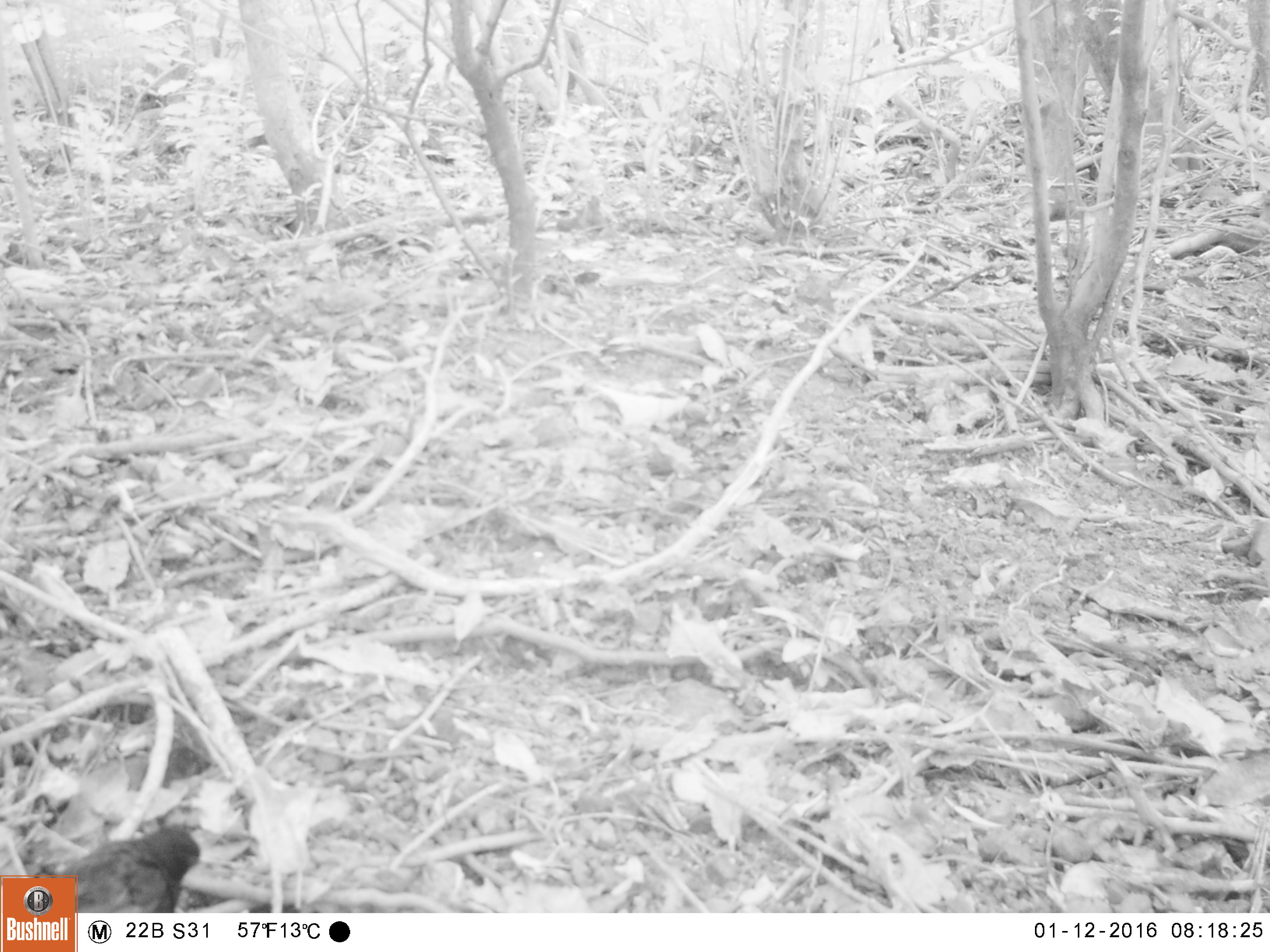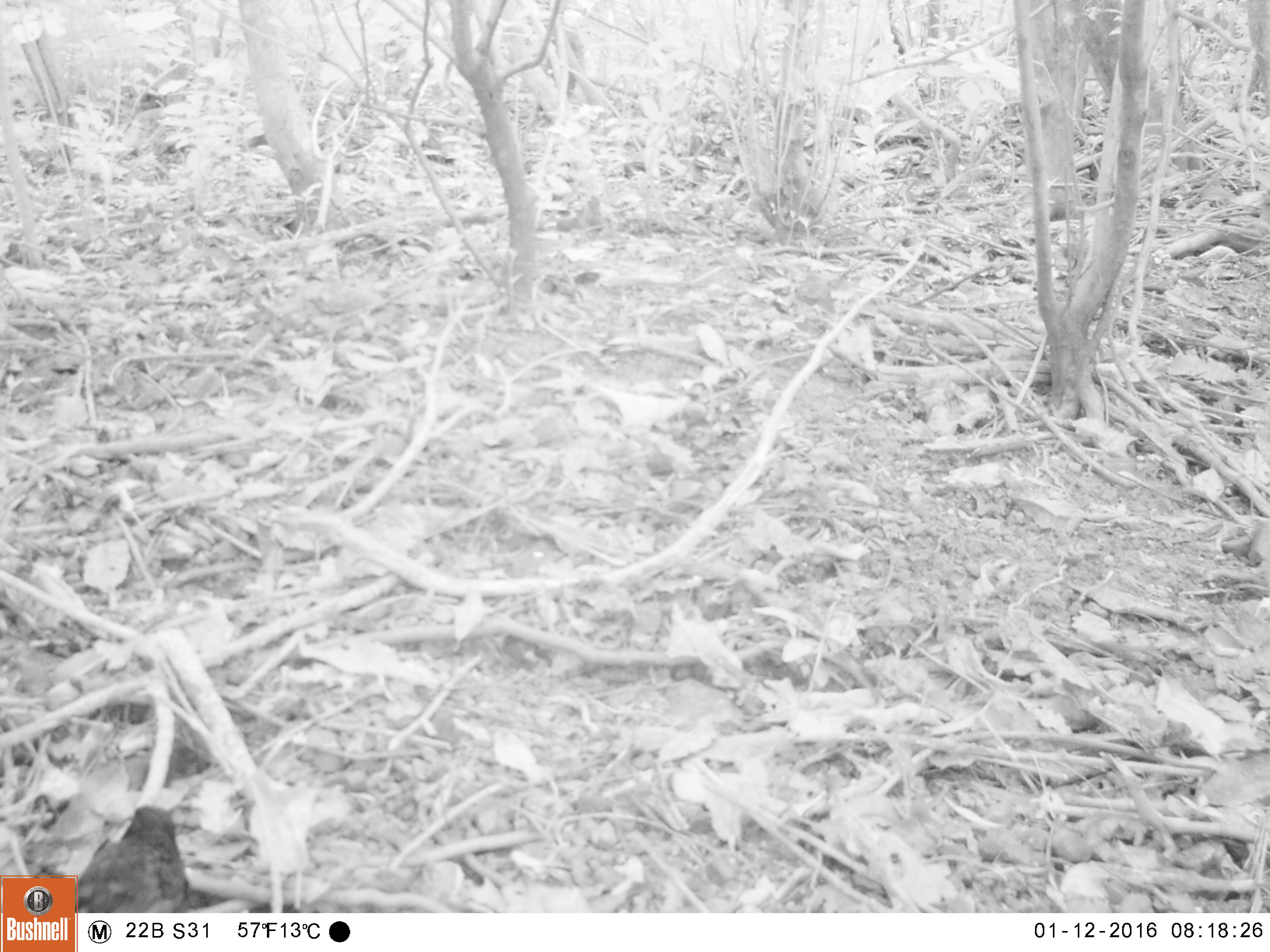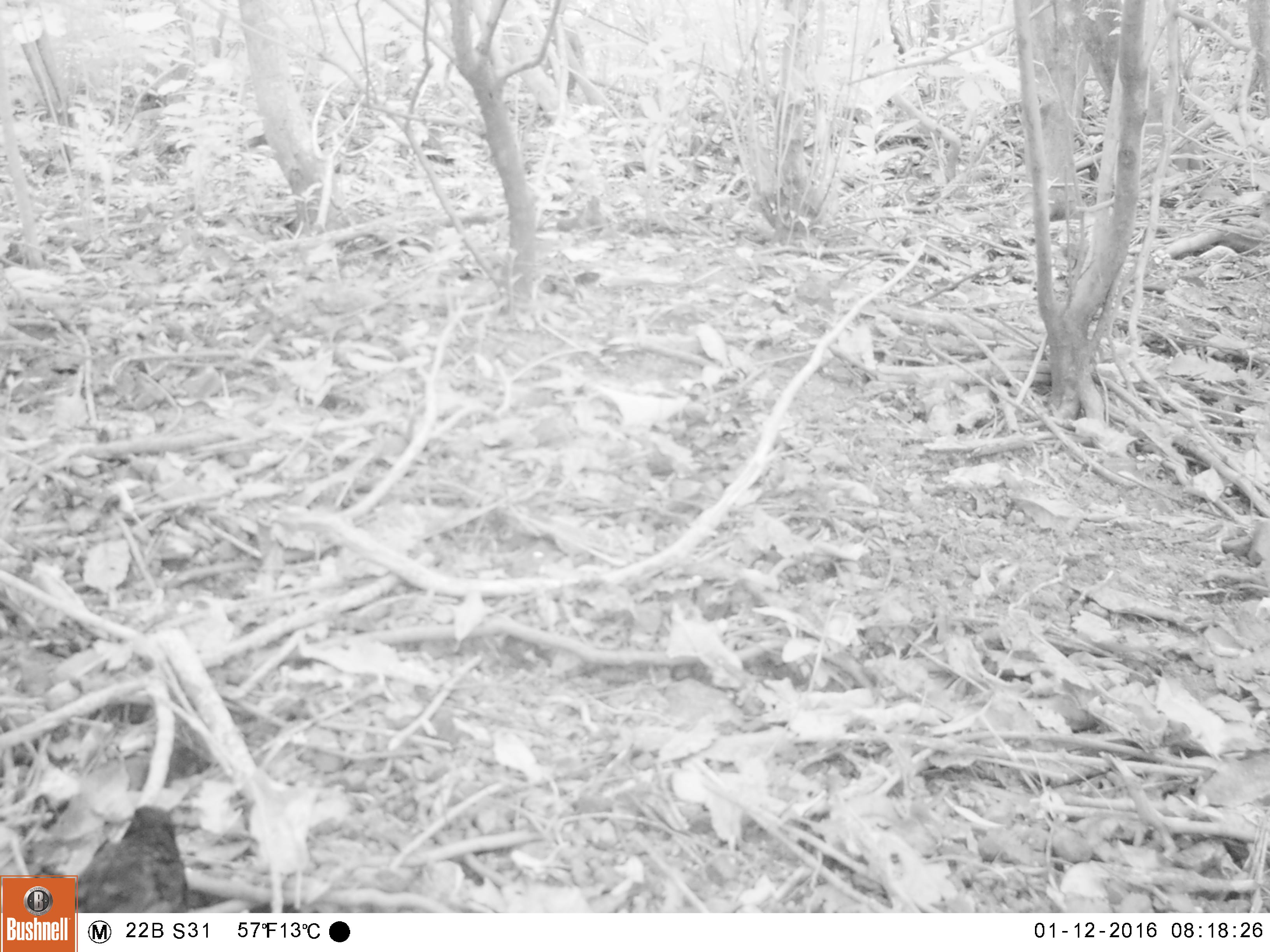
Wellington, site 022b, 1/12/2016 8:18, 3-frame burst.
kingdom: Animalia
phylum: Chordata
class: Aves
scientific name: Aves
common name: bird